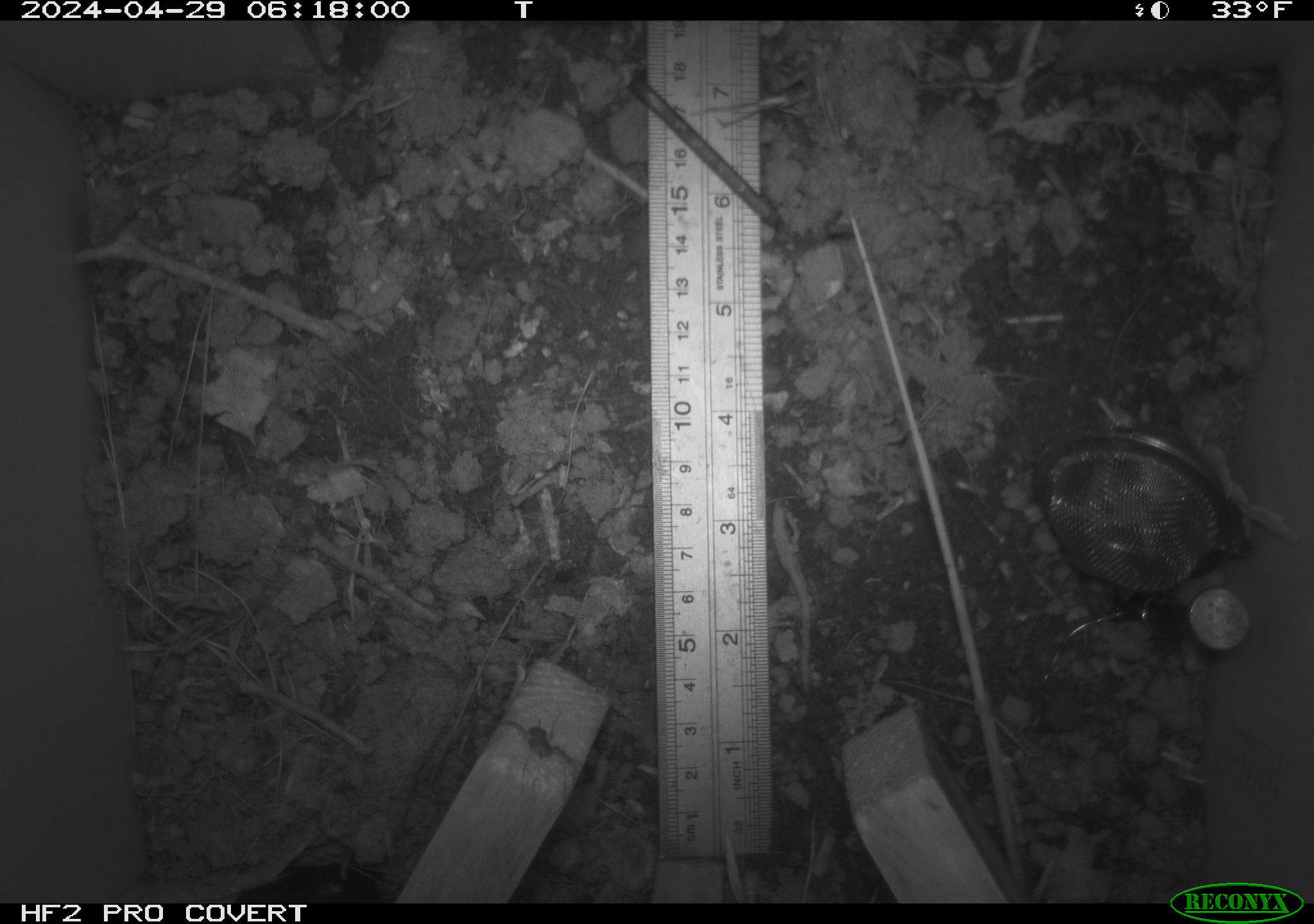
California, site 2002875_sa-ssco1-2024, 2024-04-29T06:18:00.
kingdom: Animalia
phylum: Arthropoda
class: Arachnida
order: Araneae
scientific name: Araneae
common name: spider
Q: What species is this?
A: Spider (Araneae).